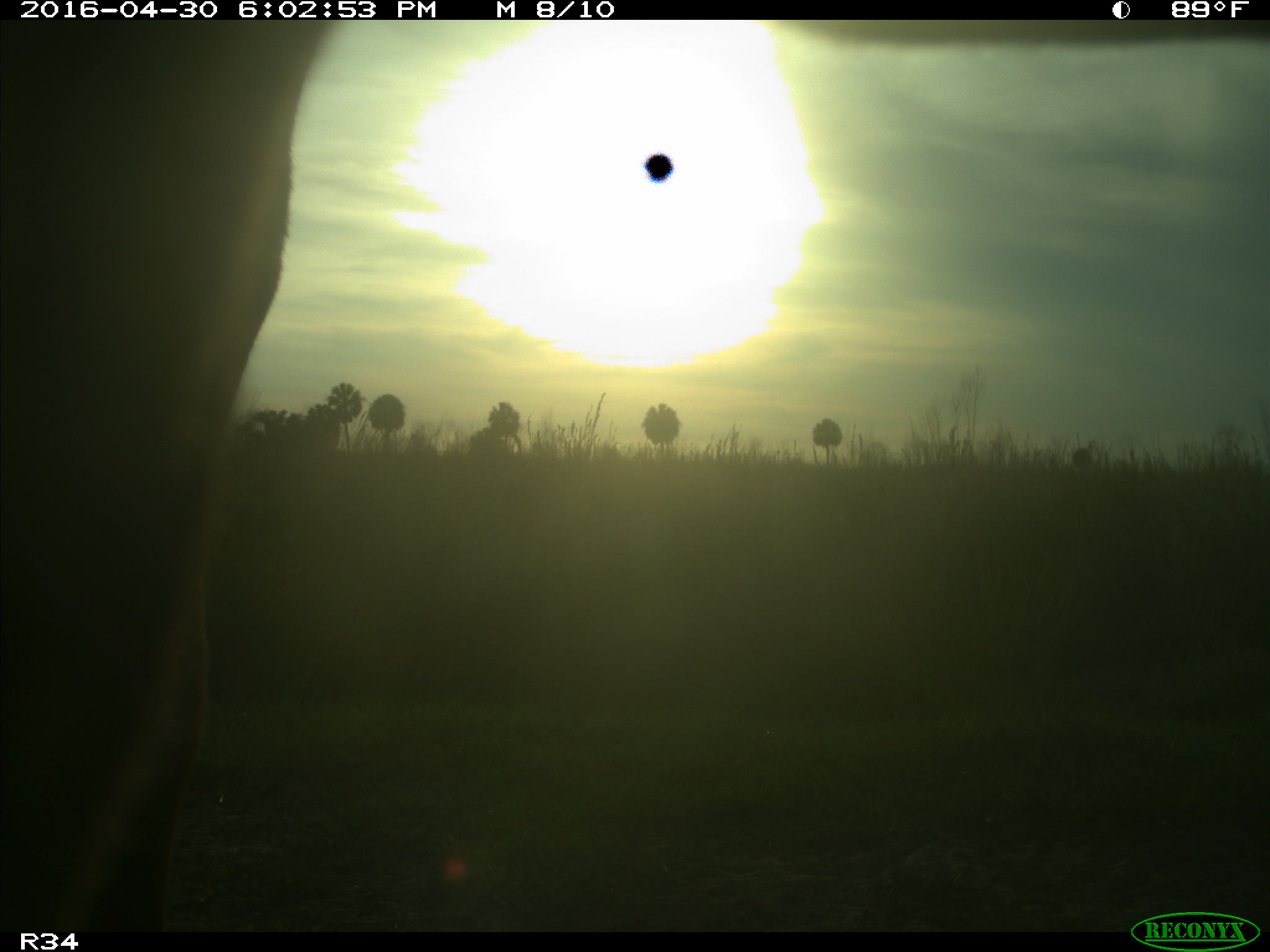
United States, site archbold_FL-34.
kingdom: Animalia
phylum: Chordata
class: Mammalia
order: Artiodactyla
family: Bovidae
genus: Bos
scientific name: Bos taurus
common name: domestic cow